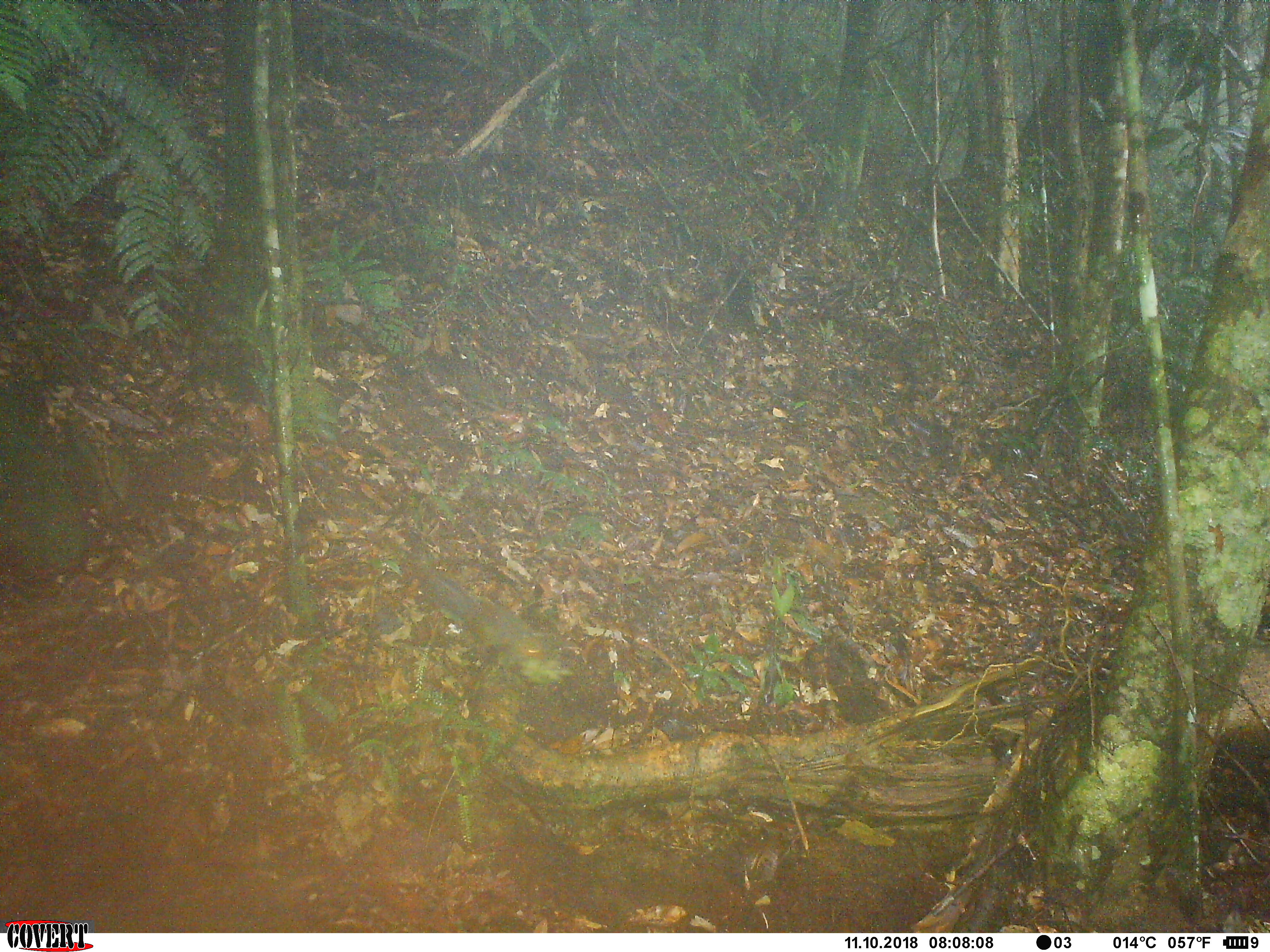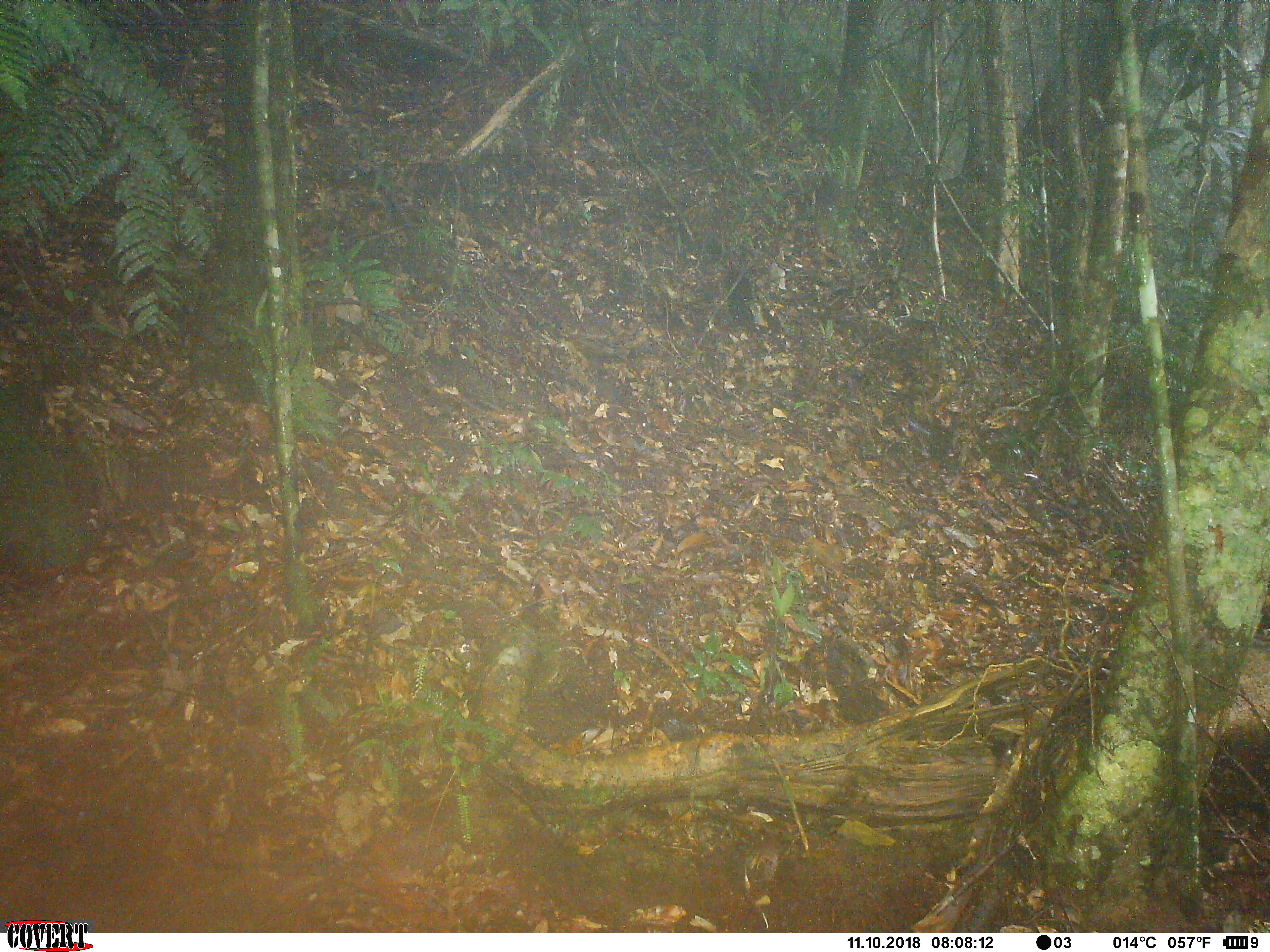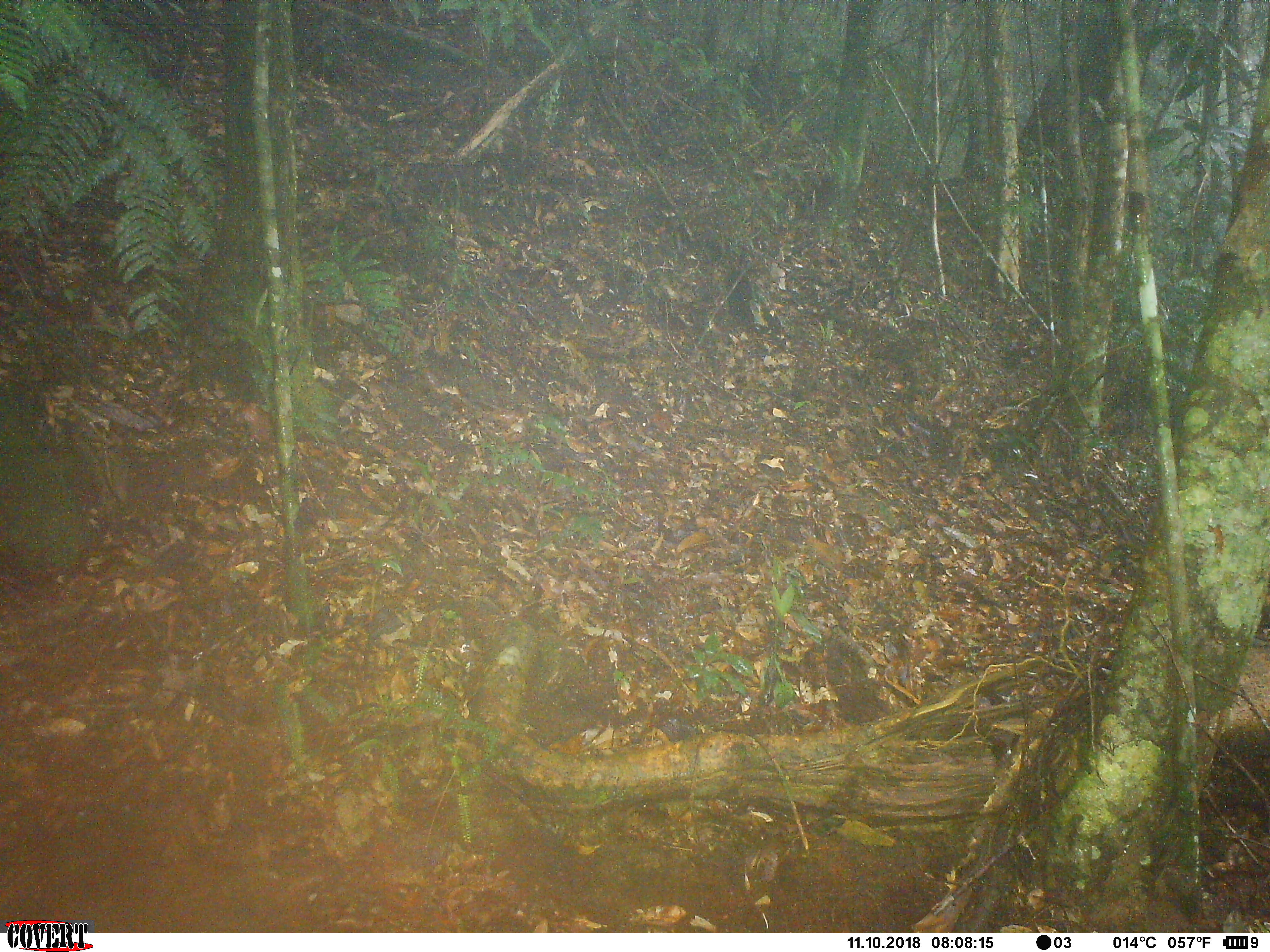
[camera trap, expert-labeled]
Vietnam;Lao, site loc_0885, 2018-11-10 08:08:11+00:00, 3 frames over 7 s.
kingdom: Animalia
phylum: Chordata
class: Mammalia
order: Rodentia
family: Sciuridae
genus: Dremomys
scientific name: Dremomys rufigenis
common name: red-cheeked squirrel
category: red cheeked squirrel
Red cheeked squirrel (red-cheeked squirrel) (Dremomys rufigenis). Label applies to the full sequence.